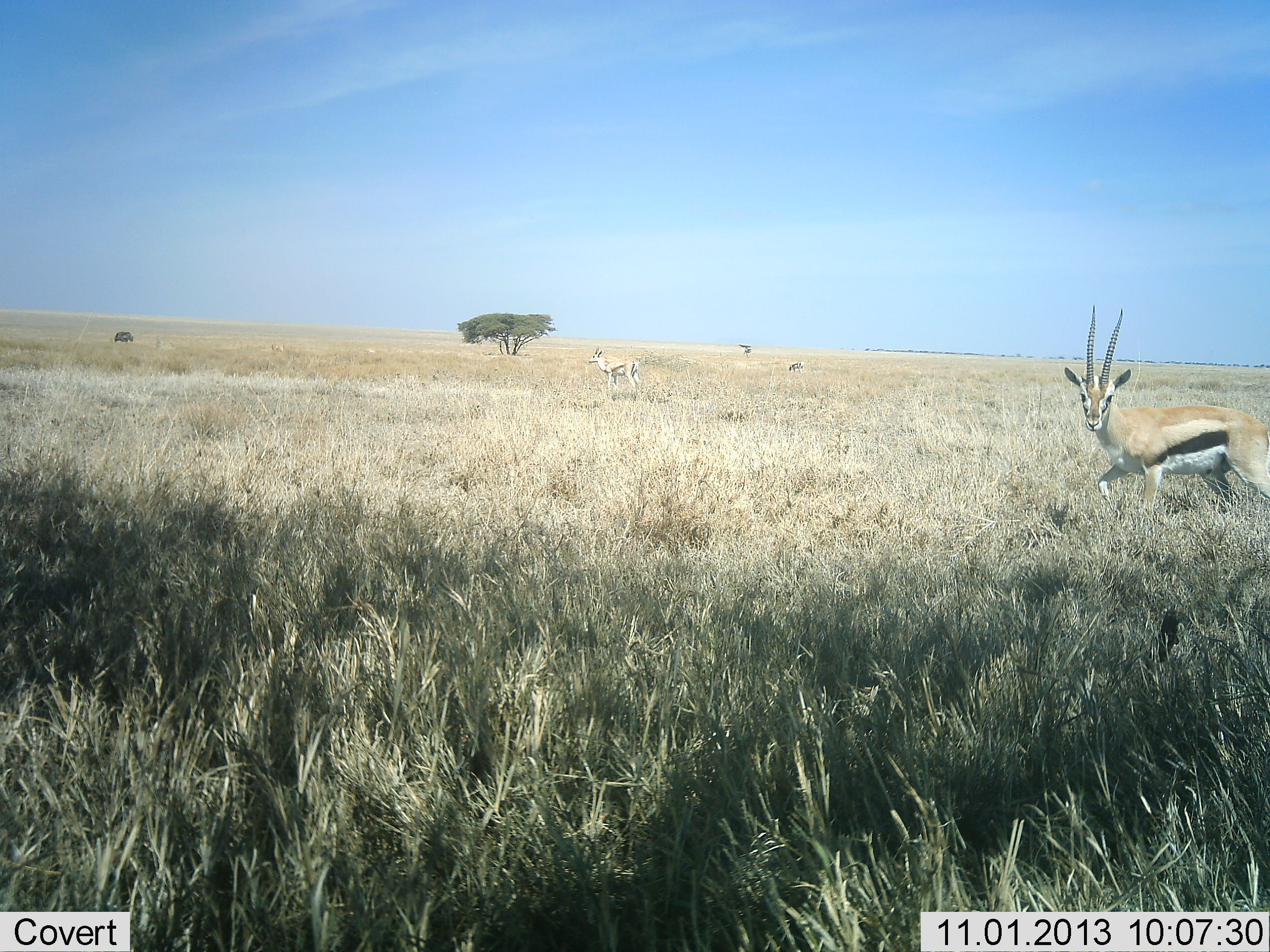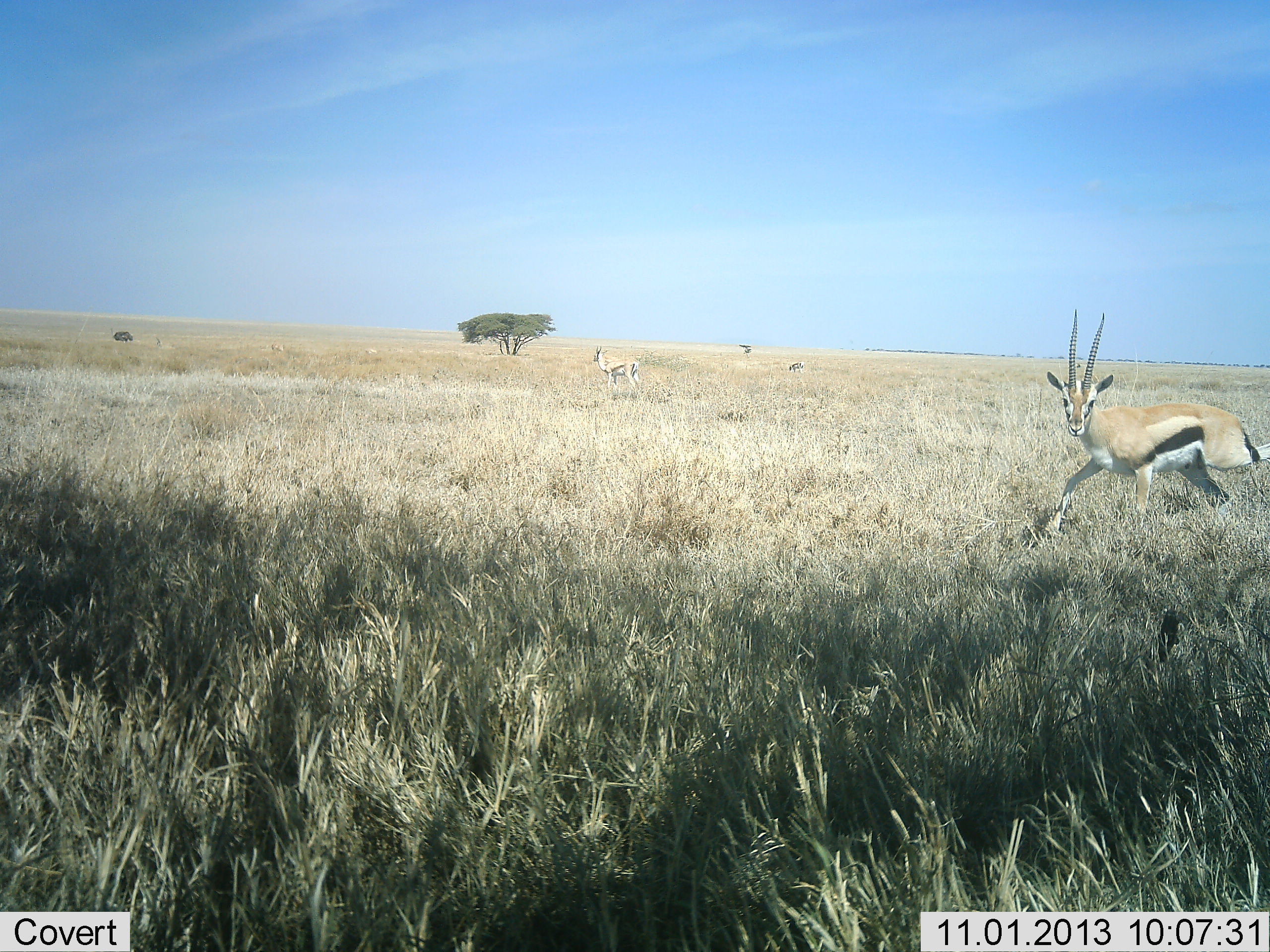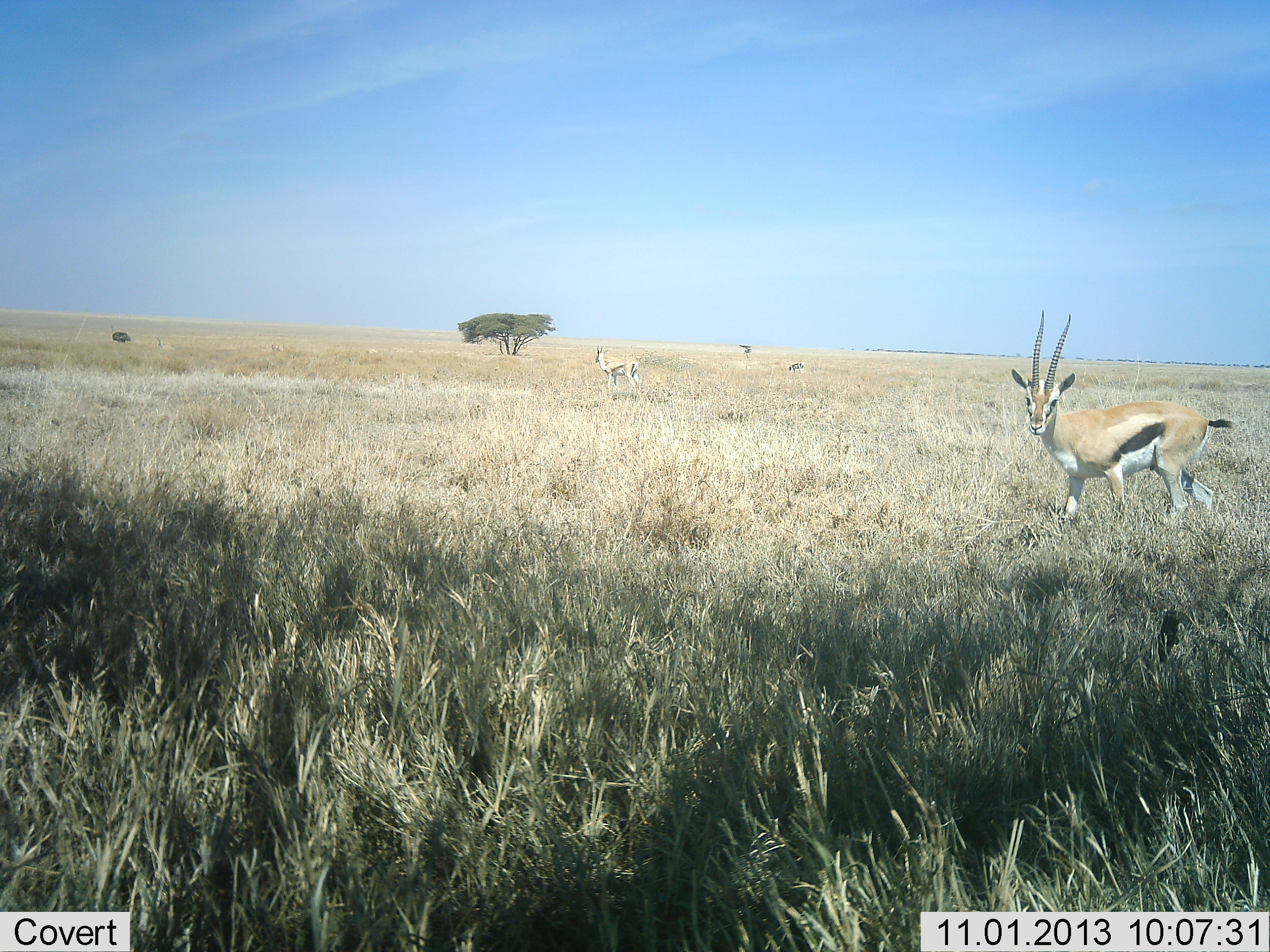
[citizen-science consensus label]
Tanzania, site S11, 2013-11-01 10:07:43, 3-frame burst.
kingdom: Animalia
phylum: Chordata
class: Mammalia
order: Artiodactyla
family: Bovidae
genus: Eudorcas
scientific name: Eudorcas thomsonii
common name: thomson's gazelle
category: gazellethomsons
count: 2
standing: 30%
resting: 0%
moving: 100%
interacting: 0%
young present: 0%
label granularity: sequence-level